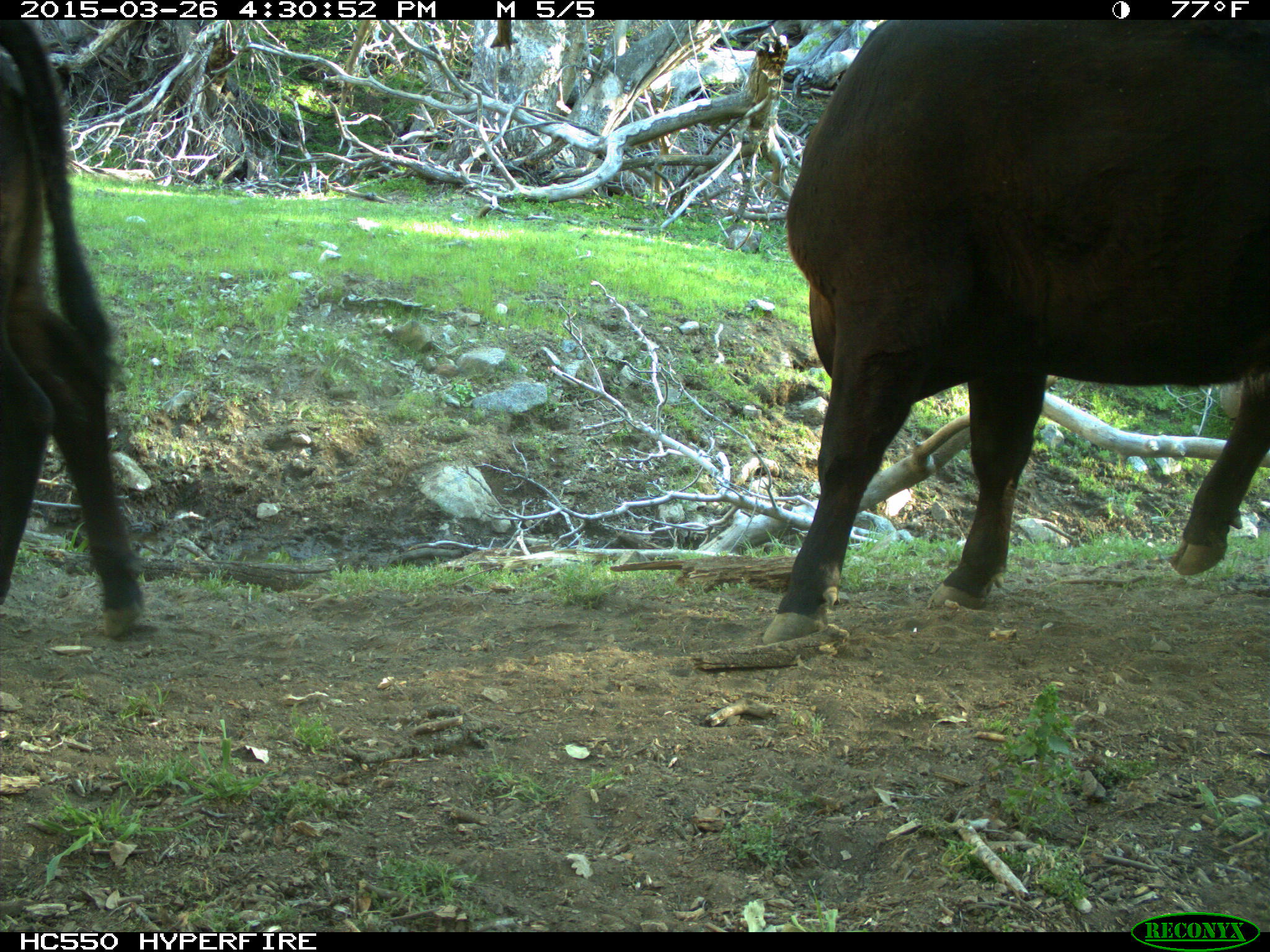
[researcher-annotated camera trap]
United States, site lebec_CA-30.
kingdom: Animalia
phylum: Chordata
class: Mammalia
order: Artiodactyla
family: Bovidae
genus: Bos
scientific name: Bos taurus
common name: domestic cow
Bos taurus (domestic cow).